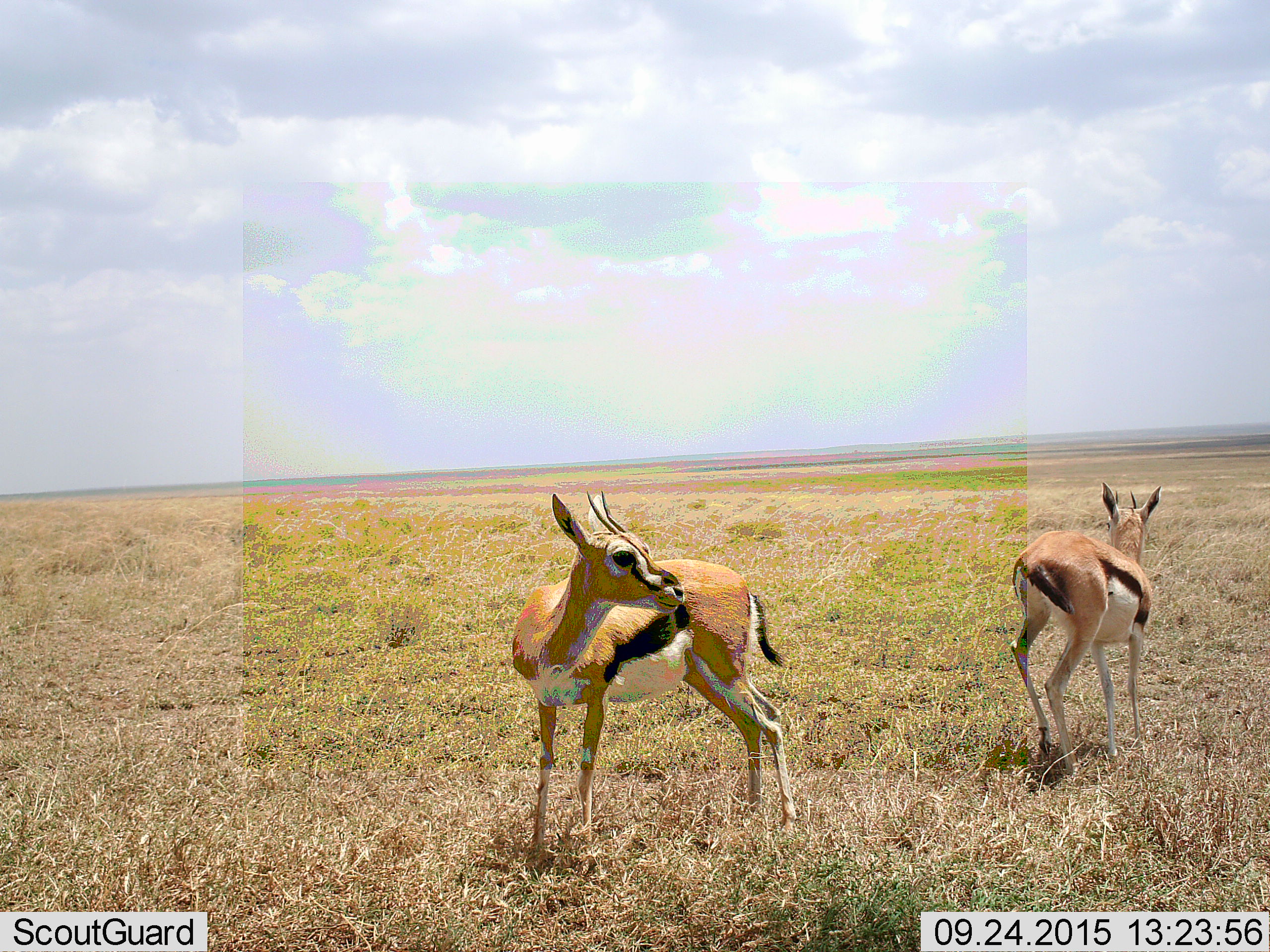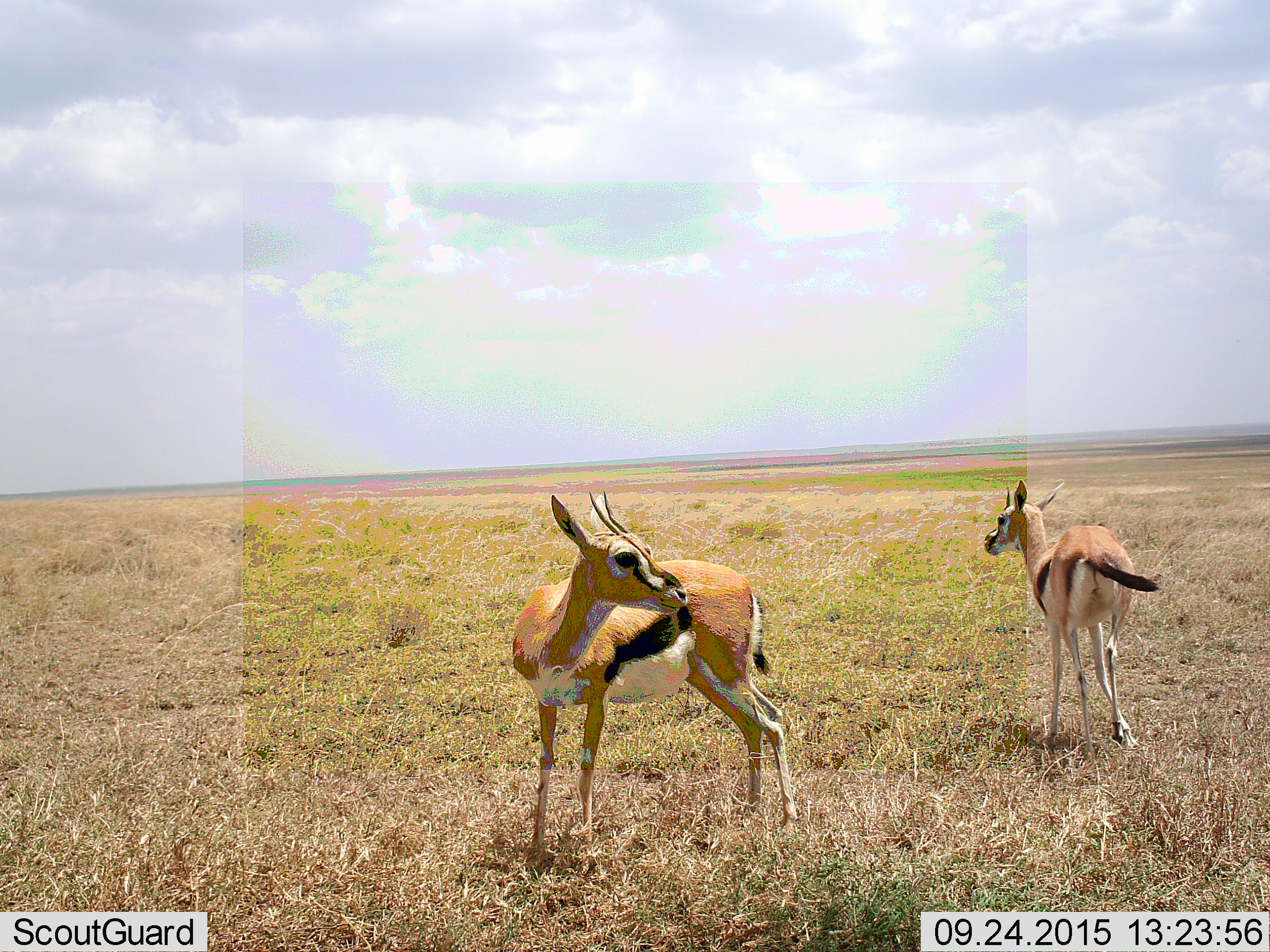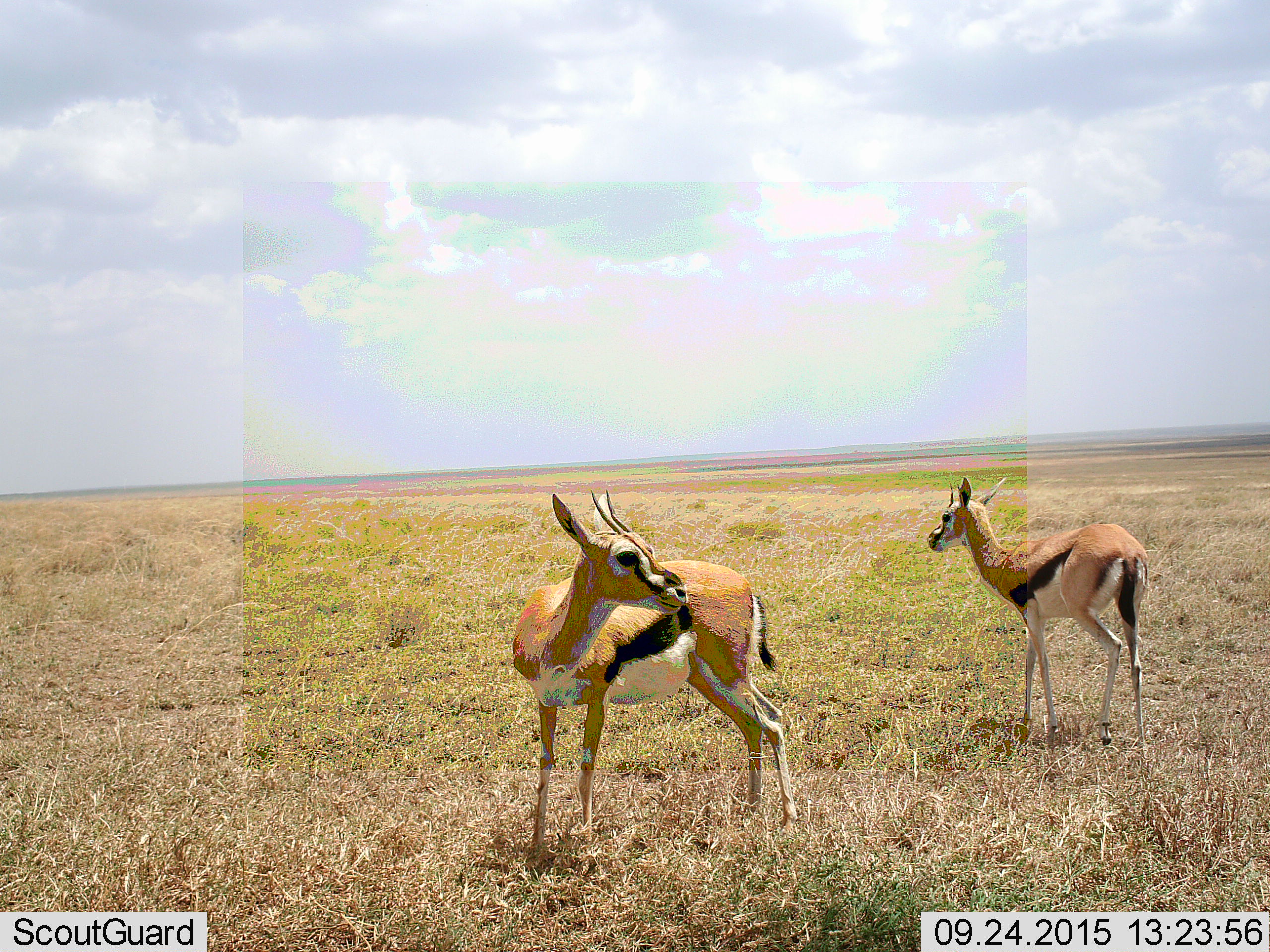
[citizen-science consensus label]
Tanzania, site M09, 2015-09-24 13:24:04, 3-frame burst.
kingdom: Animalia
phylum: Chordata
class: Mammalia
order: Artiodactyla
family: Bovidae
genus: Eudorcas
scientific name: Eudorcas thomsonii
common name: thomson's gazelle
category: gazellethomsons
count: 2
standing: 75%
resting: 0%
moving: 62%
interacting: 0%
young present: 0%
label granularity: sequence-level